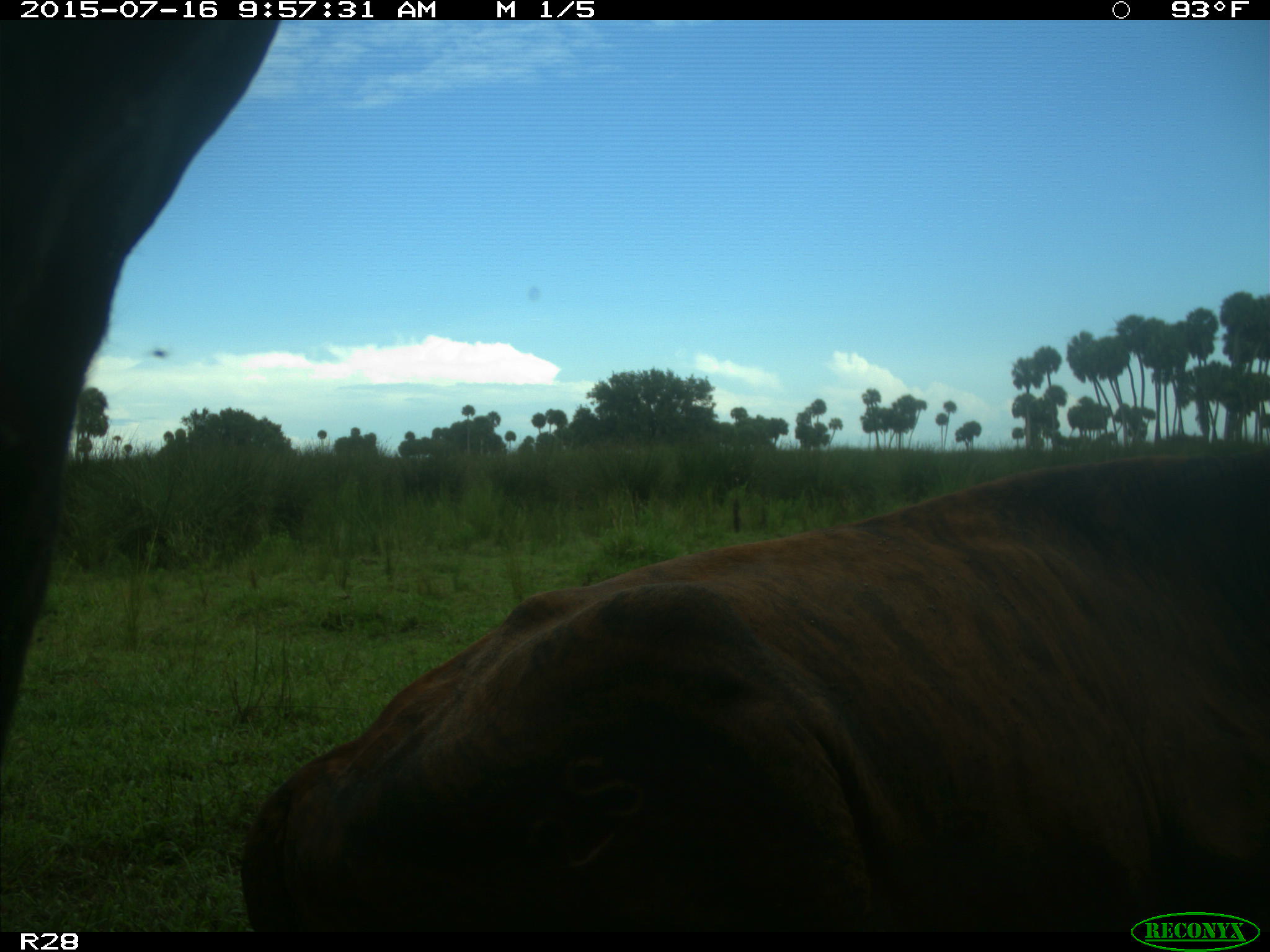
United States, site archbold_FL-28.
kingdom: Animalia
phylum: Chordata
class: Mammalia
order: Artiodactyla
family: Bovidae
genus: Bos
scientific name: Bos taurus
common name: domestic cow